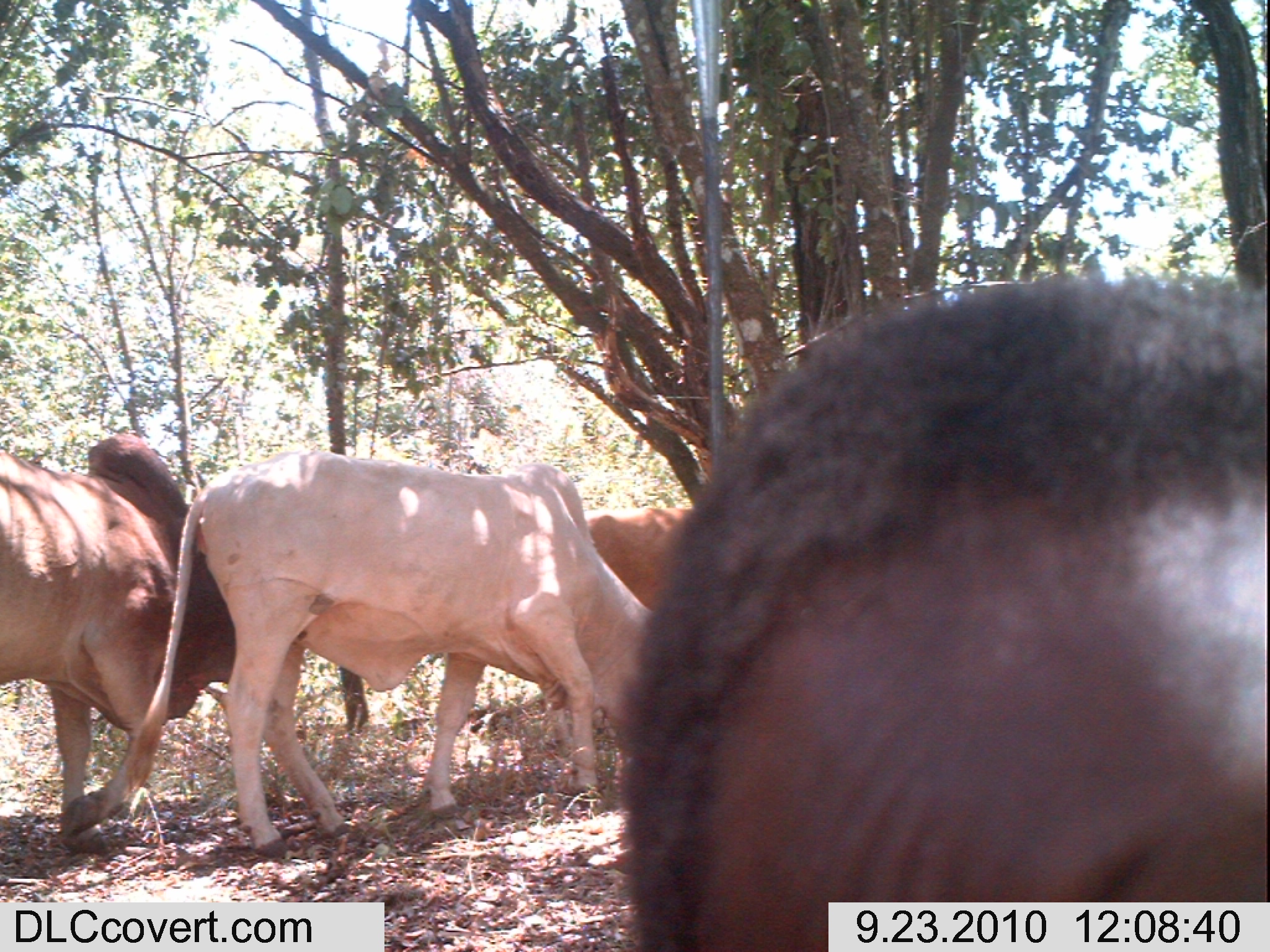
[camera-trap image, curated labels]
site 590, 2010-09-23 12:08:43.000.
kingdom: Animalia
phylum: Chordata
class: Mammalia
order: Artiodactyla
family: Bovidae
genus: Bos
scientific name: Bos taurus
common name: domestic cattle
Bos taurus (domestic cattle), count 3.